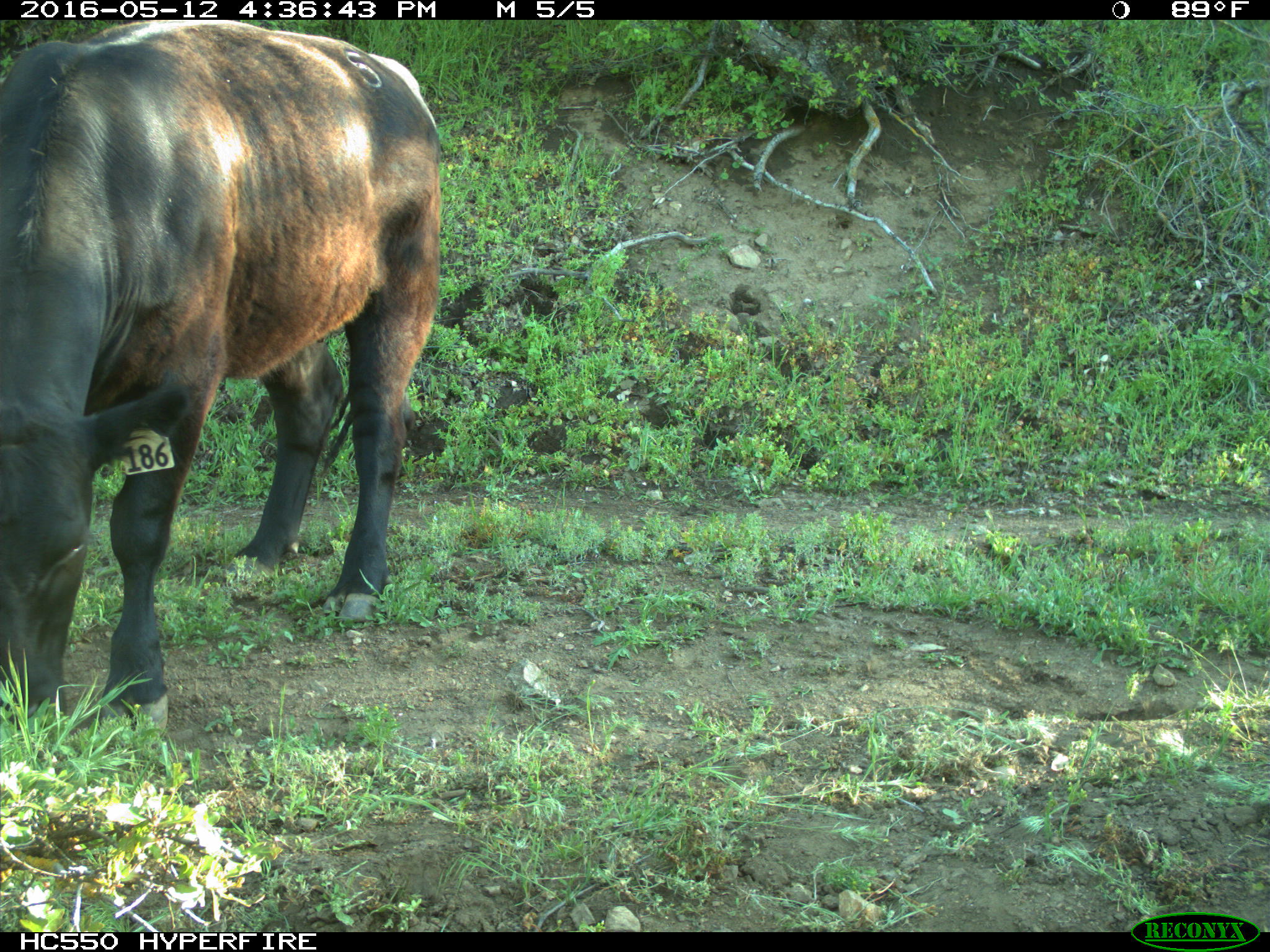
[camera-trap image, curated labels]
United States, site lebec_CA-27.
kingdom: Animalia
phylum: Chordata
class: Mammalia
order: Artiodactyla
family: Bovidae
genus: Bos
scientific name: Bos taurus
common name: domestic cow